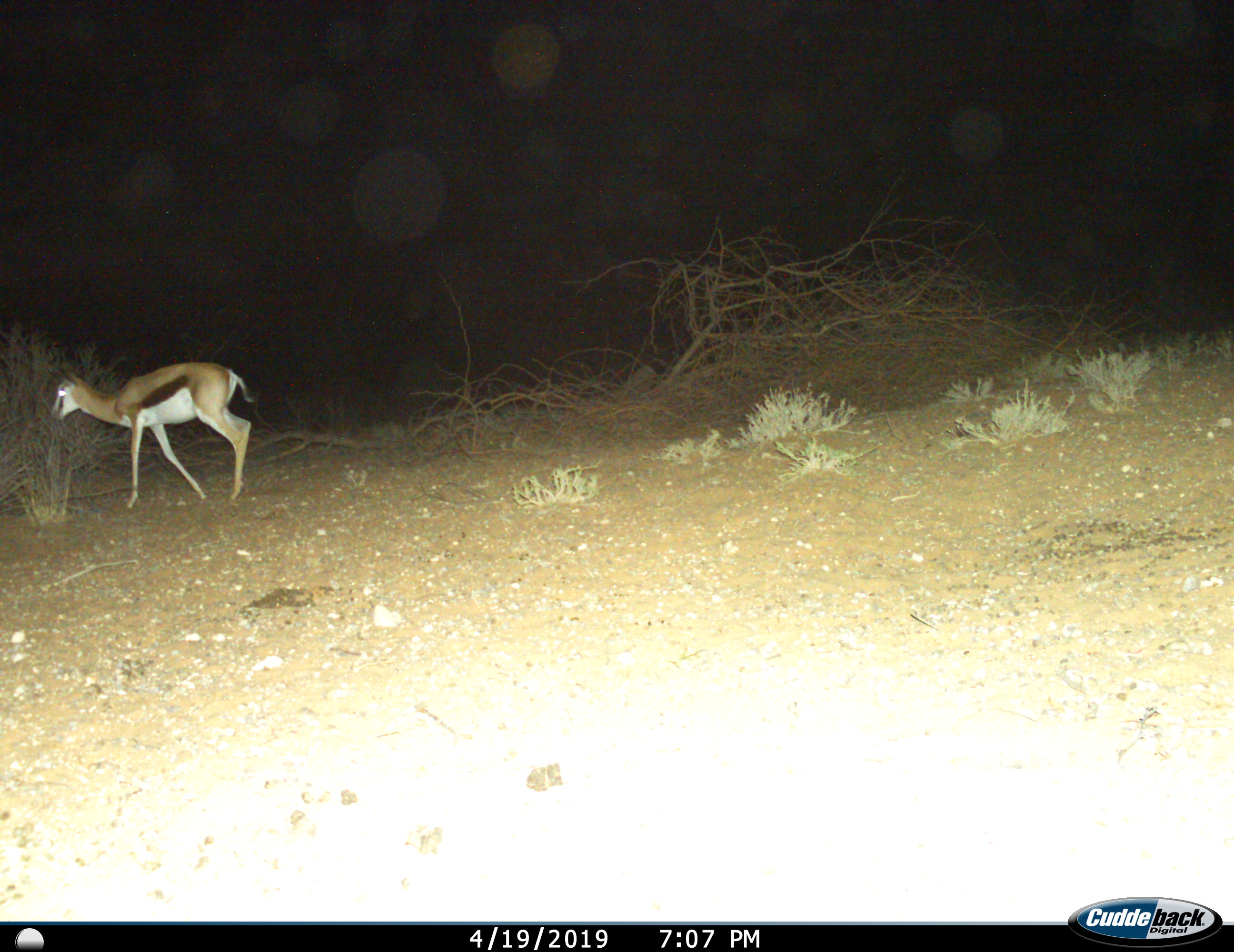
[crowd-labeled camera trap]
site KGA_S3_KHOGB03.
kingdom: Animalia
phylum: Chordata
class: Mammalia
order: Artiodactyla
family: Bovidae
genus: Antidorcas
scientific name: Antidorcas marsupialis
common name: springbok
Springbok (Antidorcas marsupialis), count 1. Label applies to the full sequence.